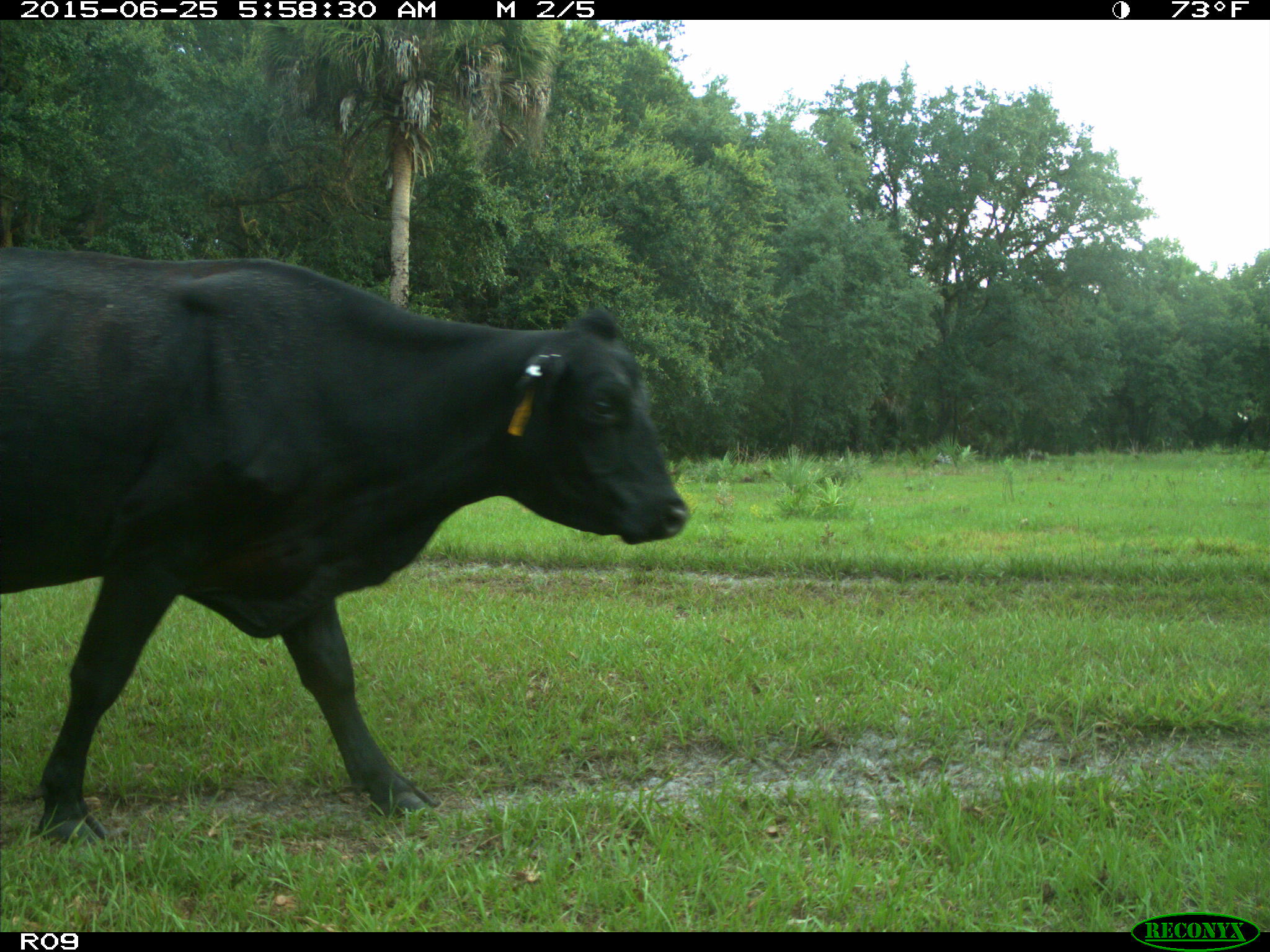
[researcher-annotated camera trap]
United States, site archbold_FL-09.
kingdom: Animalia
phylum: Chordata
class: Mammalia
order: Artiodactyla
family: Bovidae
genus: Bos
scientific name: Bos taurus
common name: domestic cow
Bos taurus (domestic cow).